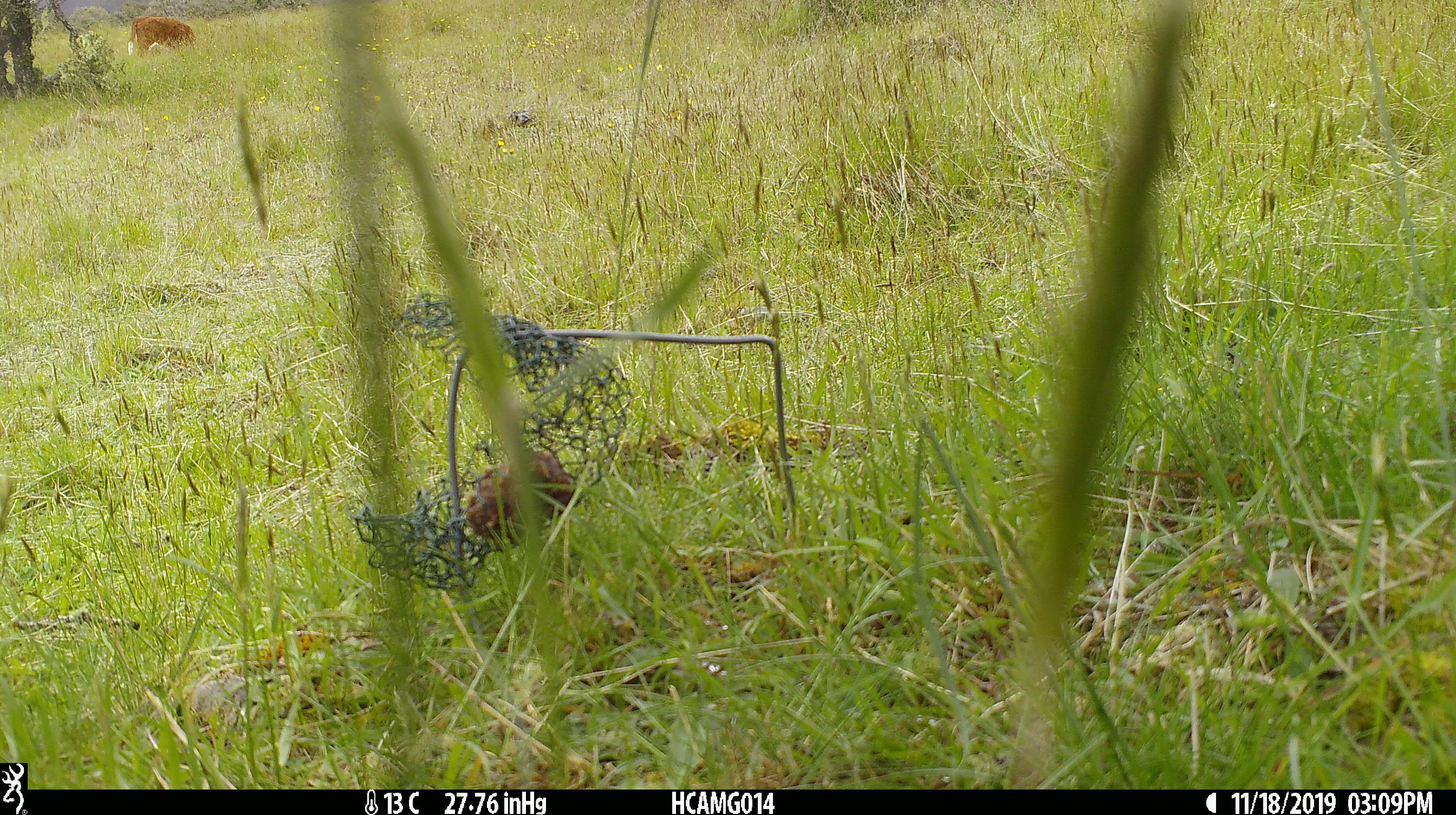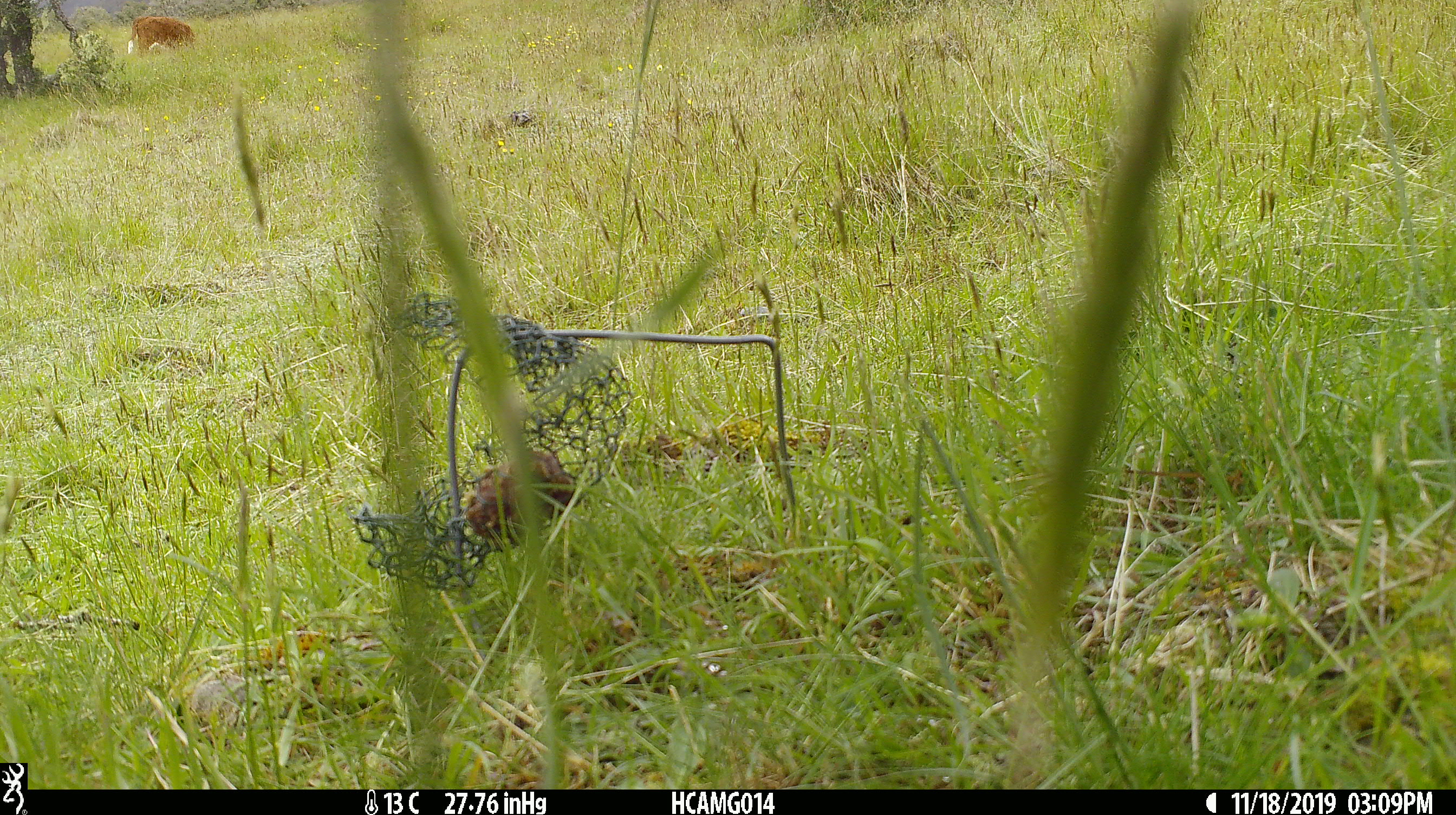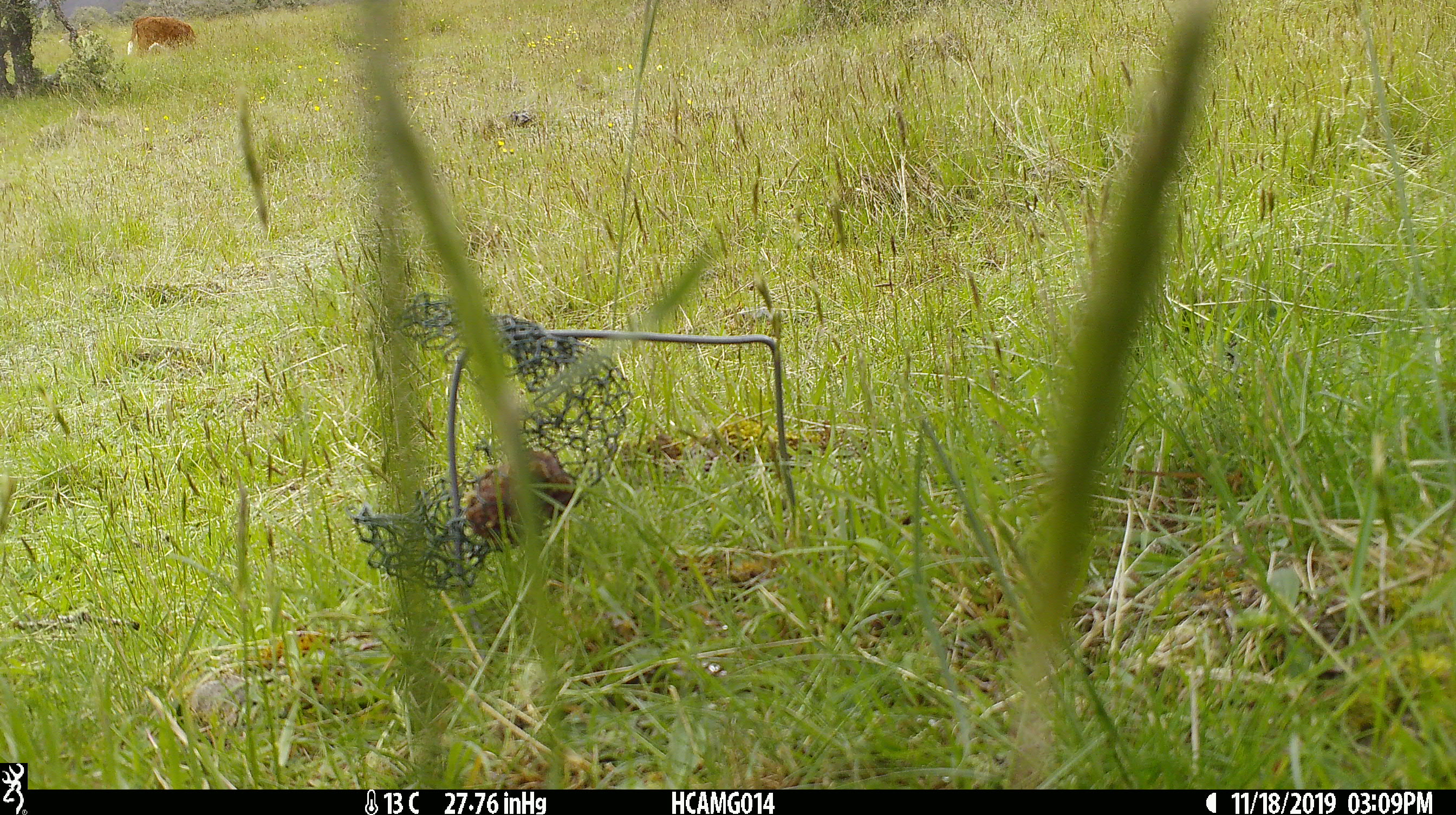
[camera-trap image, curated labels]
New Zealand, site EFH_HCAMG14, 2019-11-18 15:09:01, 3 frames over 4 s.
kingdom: Animalia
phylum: Chordata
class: Mammalia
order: Artiodactyla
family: Bovidae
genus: Bos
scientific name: Bos taurus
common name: domestic cow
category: cow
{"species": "cow (domestic cow) (Bos taurus)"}